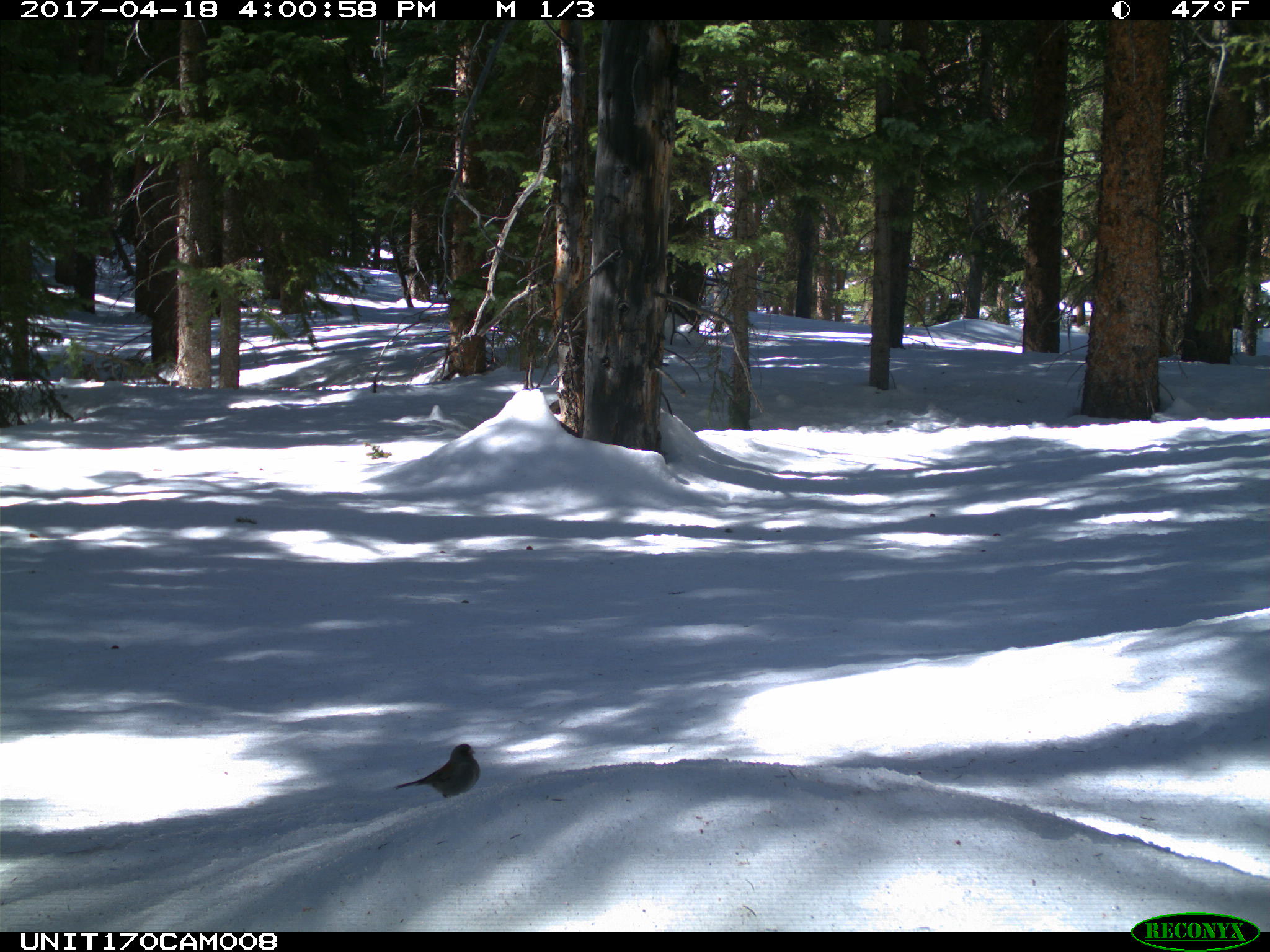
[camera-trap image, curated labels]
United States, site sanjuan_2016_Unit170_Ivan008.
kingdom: Animalia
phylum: Chordata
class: Aves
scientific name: Aves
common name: birds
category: unidentified bird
Unidentified bird (birds) (Aves).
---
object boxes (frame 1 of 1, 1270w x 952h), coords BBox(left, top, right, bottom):
animal: BBox(394, 743, 481, 800)